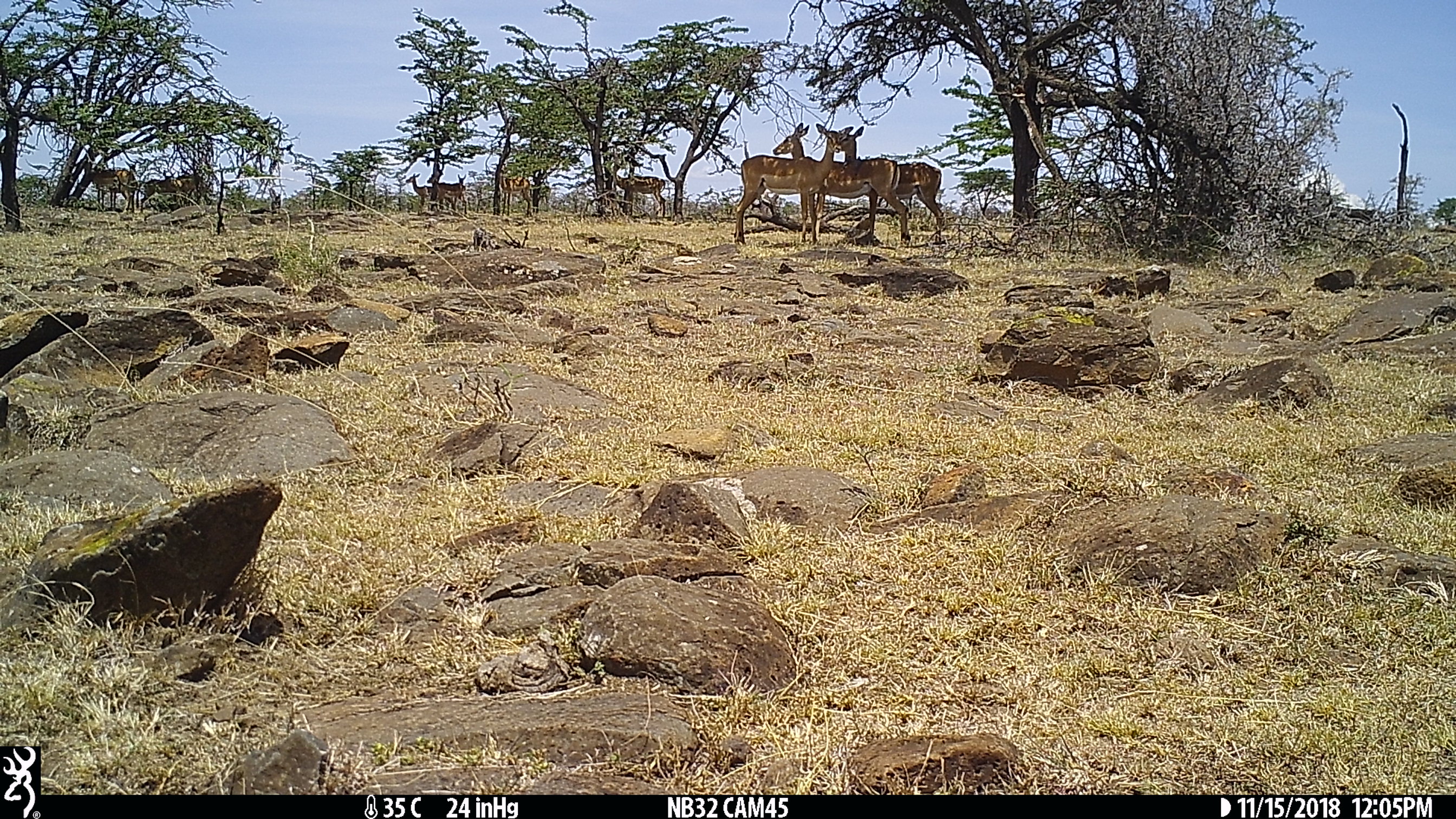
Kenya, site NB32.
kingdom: Animalia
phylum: Chordata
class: Mammalia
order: Artiodactyla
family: Bovidae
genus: Aepyceros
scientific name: Aepyceros melampus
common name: impala